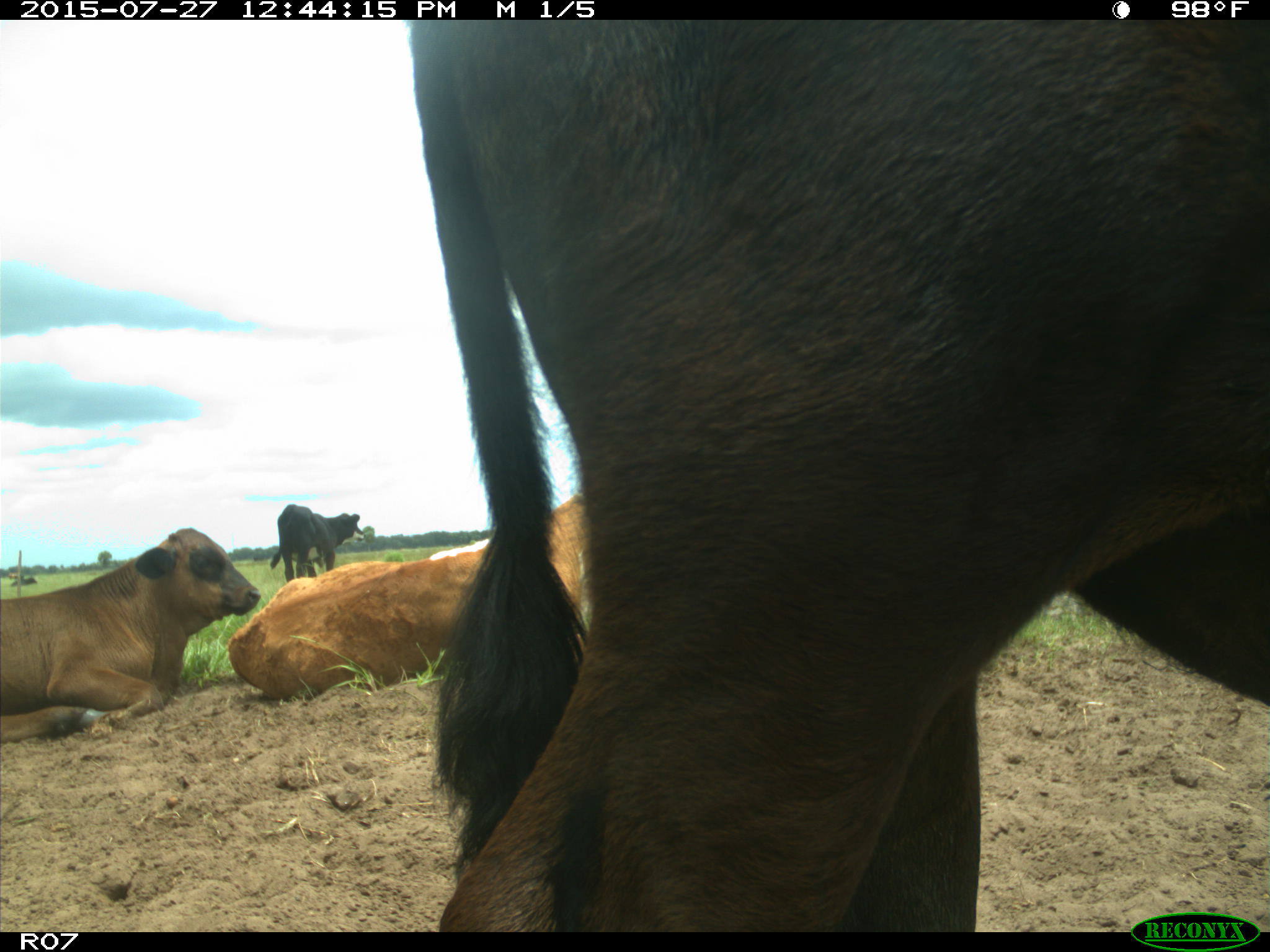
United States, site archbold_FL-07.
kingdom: Animalia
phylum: Chordata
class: Mammalia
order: Artiodactyla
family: Bovidae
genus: Bos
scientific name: Bos taurus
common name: domestic cow